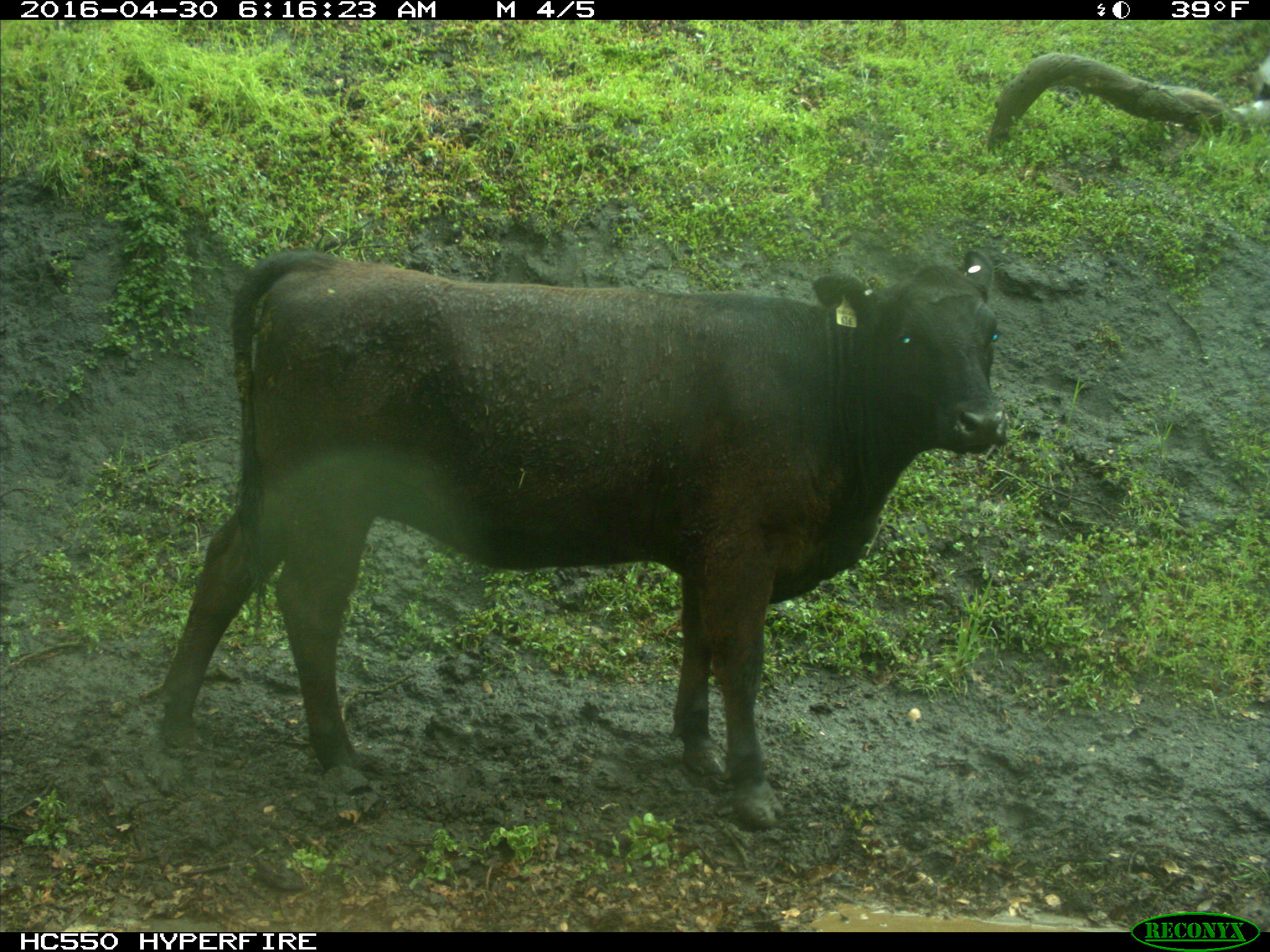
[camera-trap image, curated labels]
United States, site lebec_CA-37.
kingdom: Animalia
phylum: Chordata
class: Mammalia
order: Artiodactyla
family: Bovidae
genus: Bos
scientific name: Bos taurus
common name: domestic cow